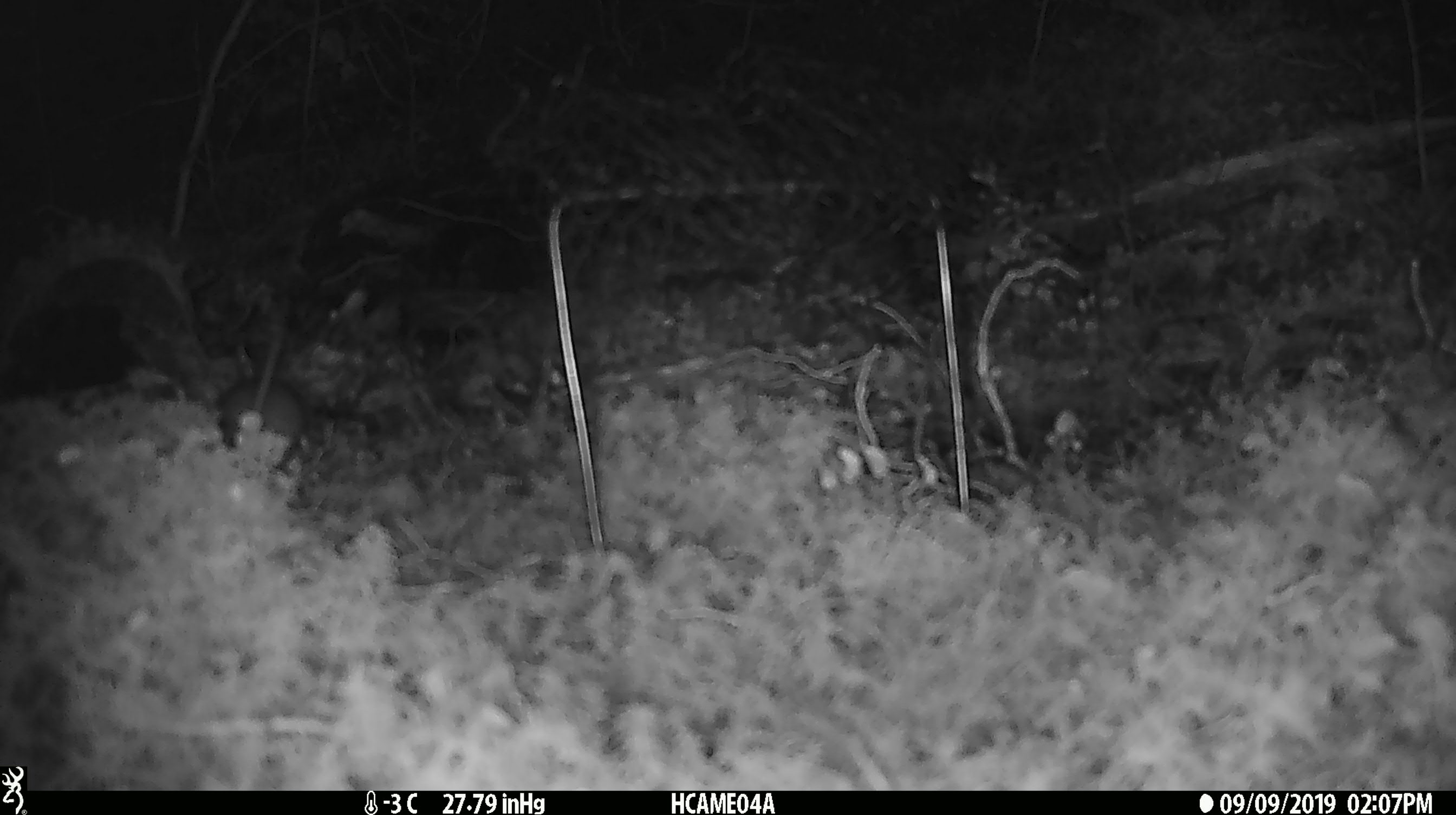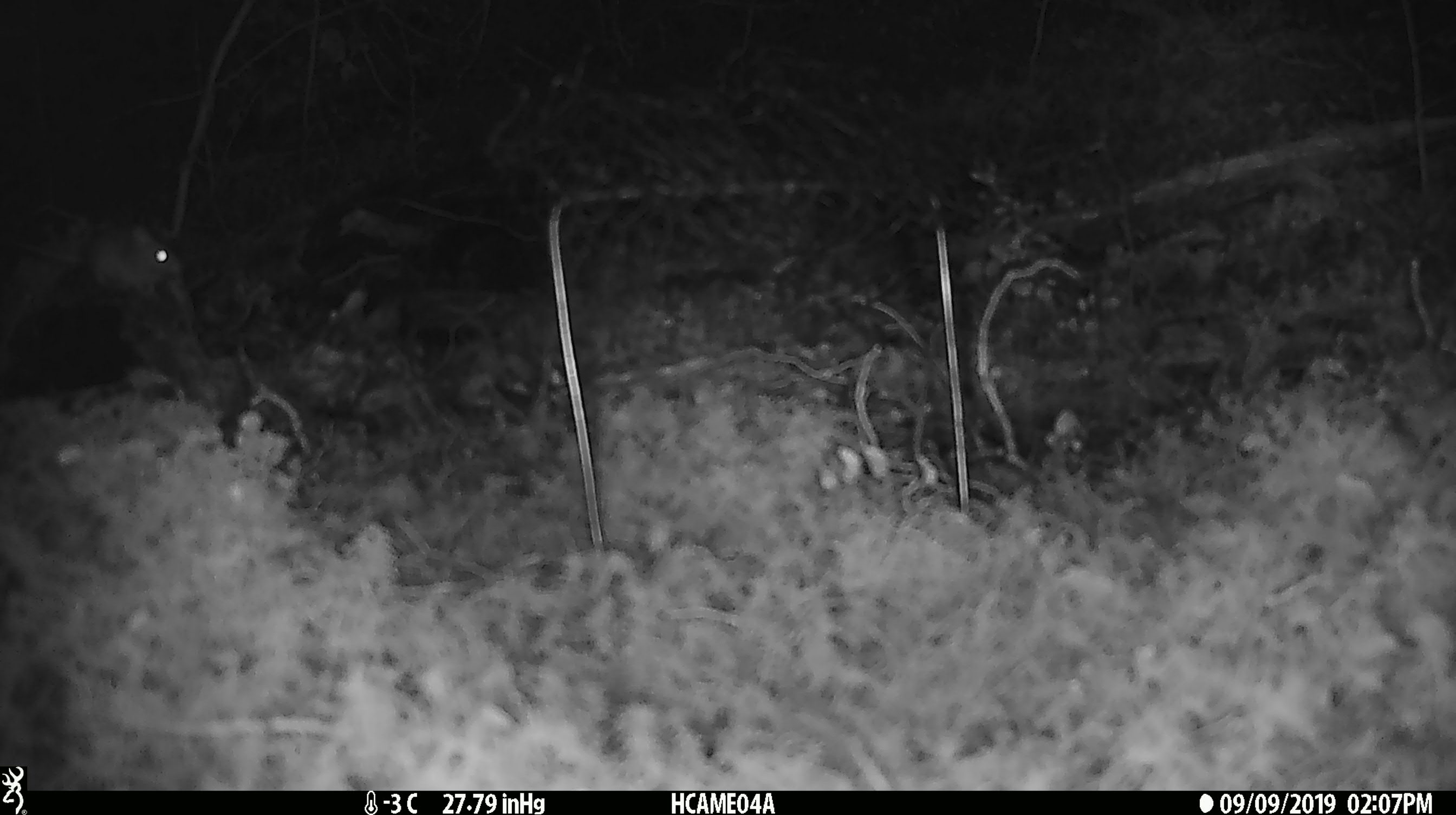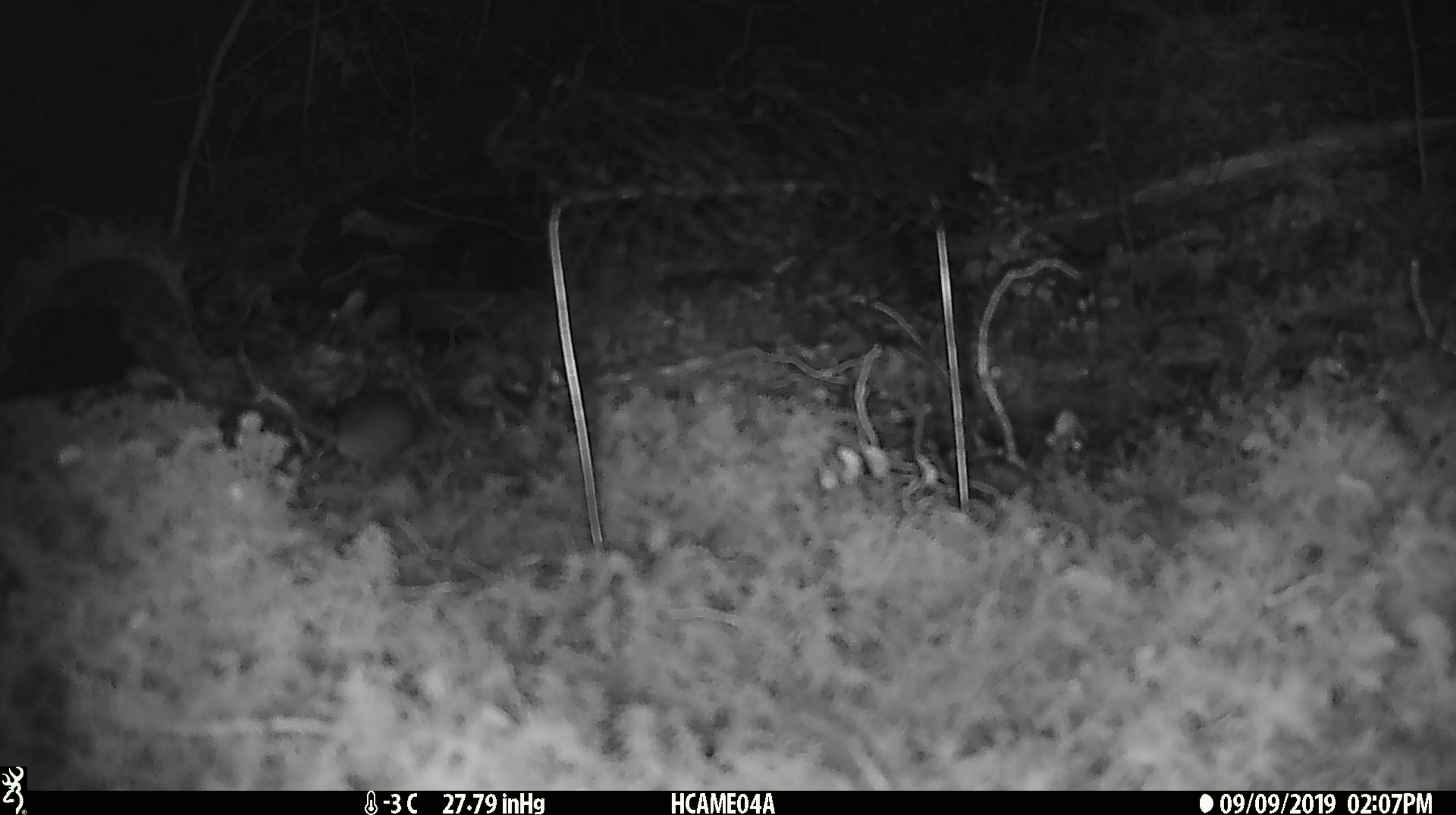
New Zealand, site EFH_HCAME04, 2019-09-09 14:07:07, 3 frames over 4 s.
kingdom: Animalia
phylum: Chordata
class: Mammalia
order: Rodentia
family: Muridae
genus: Mus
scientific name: Mus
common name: mouse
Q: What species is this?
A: Mouse (Mus).